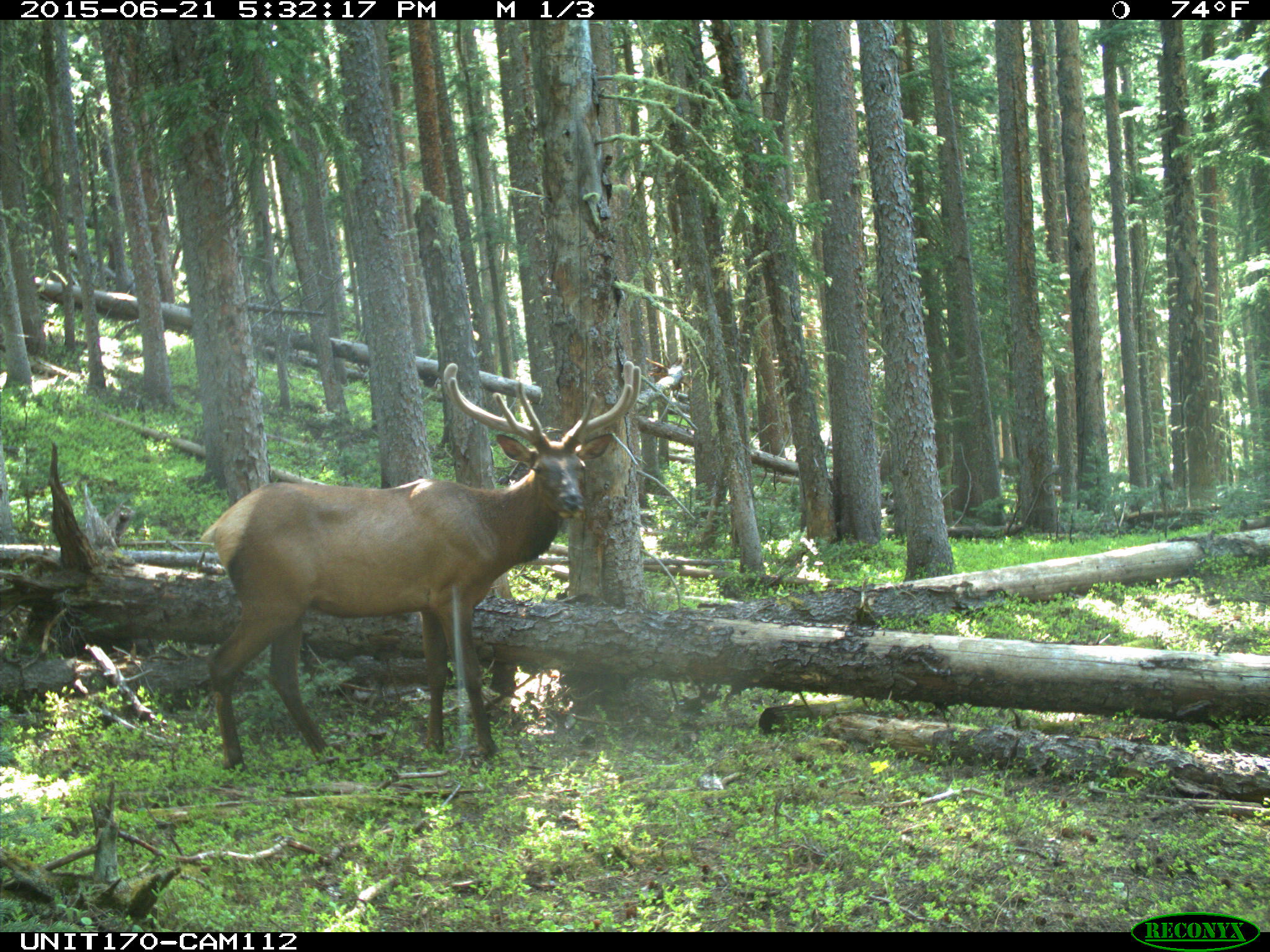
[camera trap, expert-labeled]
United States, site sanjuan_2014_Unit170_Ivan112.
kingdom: Animalia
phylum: Chordata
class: Mammalia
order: Artiodactyla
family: Cervidae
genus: Cervus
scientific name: Cervus elaphus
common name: red deer